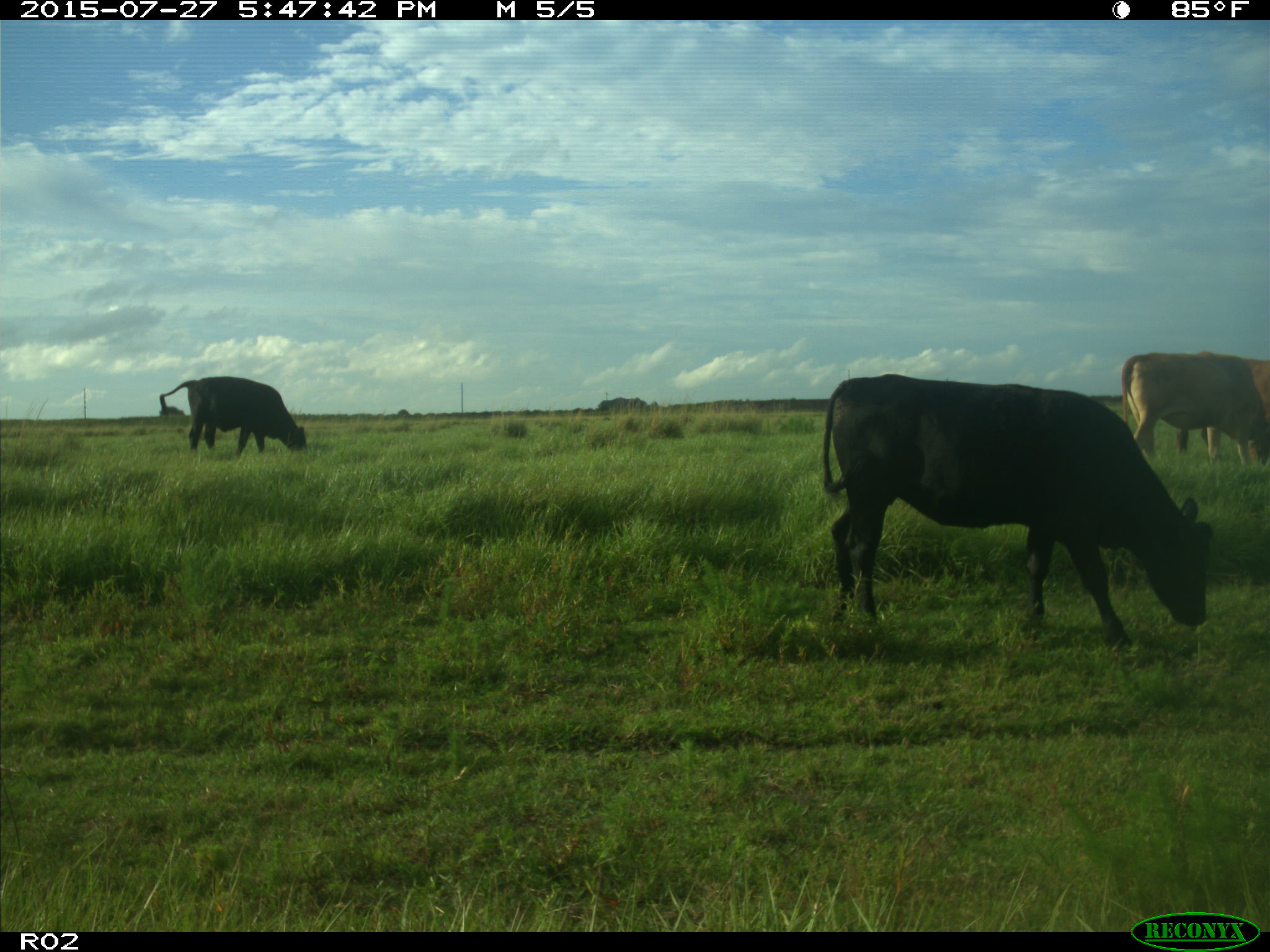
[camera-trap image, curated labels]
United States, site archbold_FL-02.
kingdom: Animalia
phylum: Chordata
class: Mammalia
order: Artiodactyla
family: Bovidae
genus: Bos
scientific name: Bos taurus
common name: domestic cow